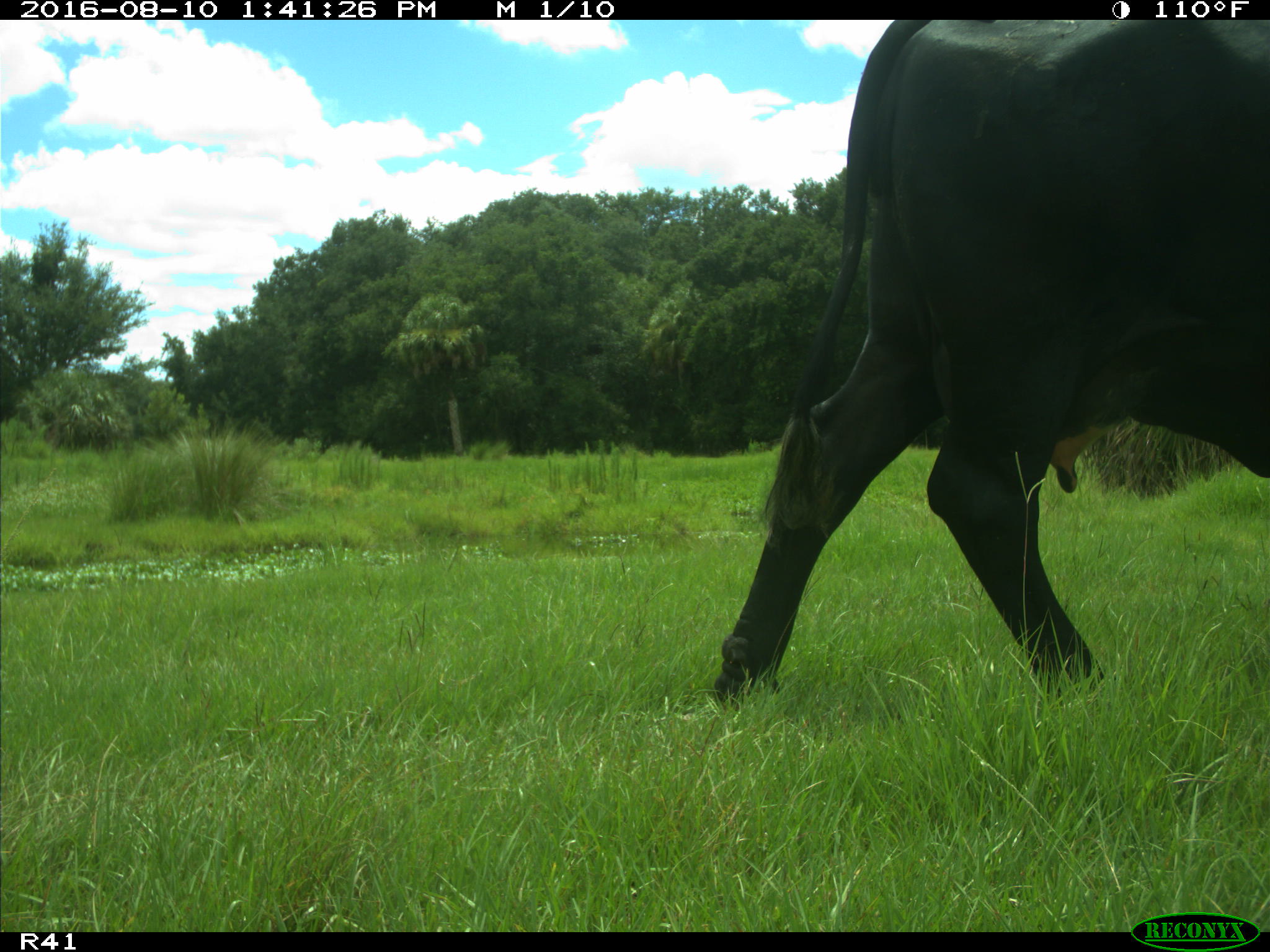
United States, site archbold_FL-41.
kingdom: Animalia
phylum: Chordata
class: Mammalia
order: Artiodactyla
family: Bovidae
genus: Bos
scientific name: Bos taurus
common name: domestic cow